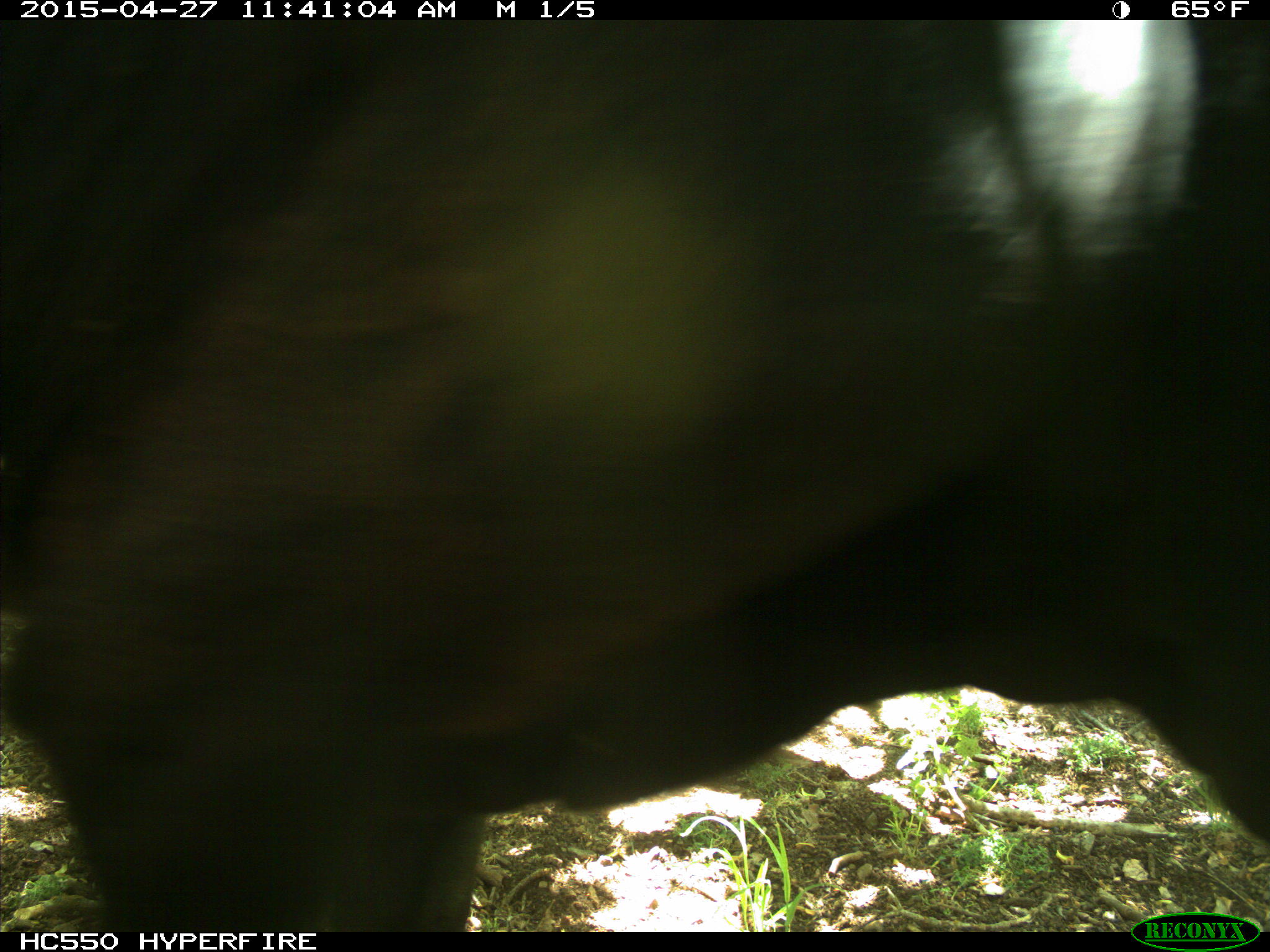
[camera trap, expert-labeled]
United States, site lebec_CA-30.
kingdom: Animalia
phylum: Chordata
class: Mammalia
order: Artiodactyla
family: Bovidae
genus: Bos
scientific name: Bos taurus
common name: domestic cow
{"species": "Bos taurus (domestic cow)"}